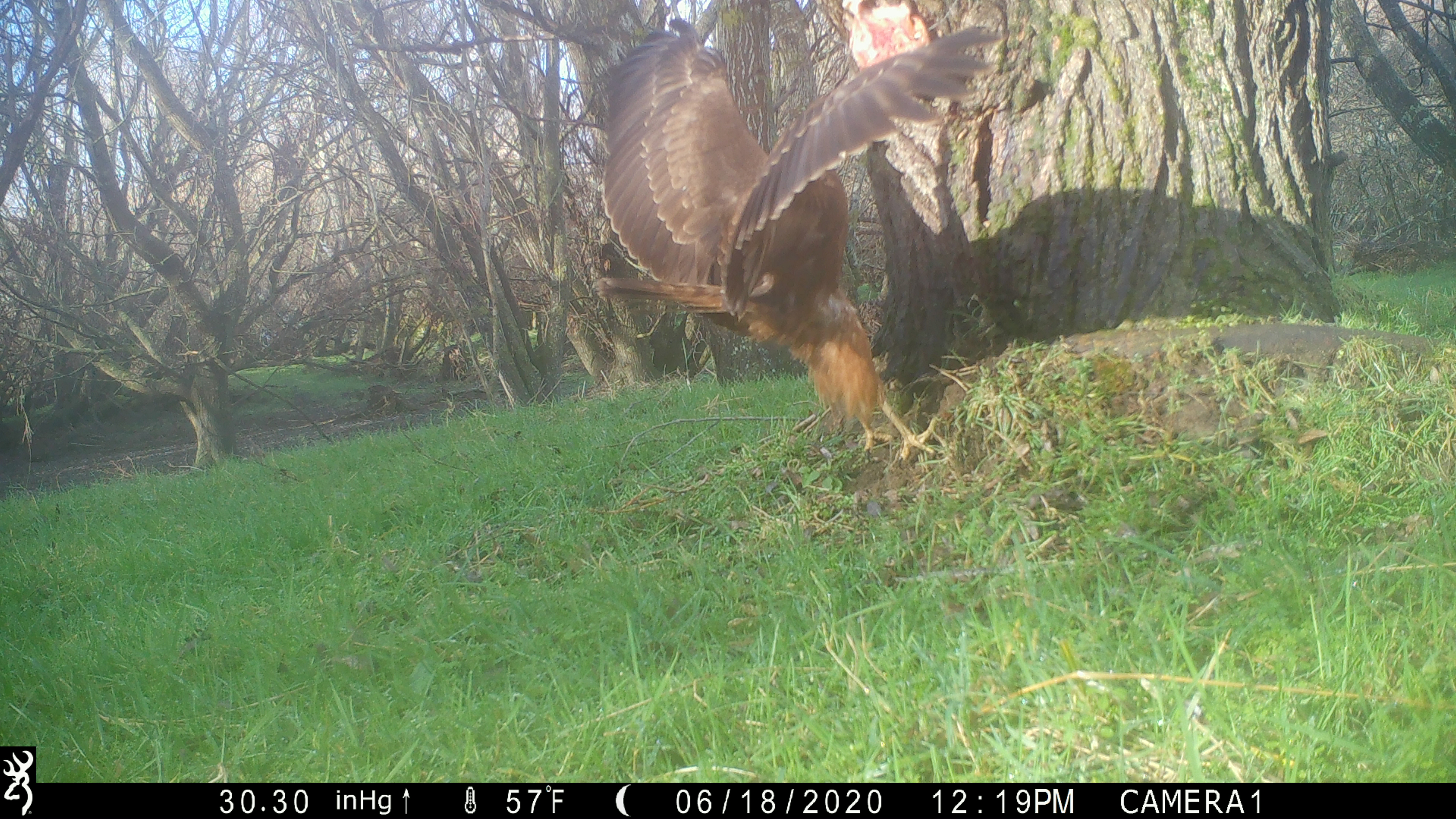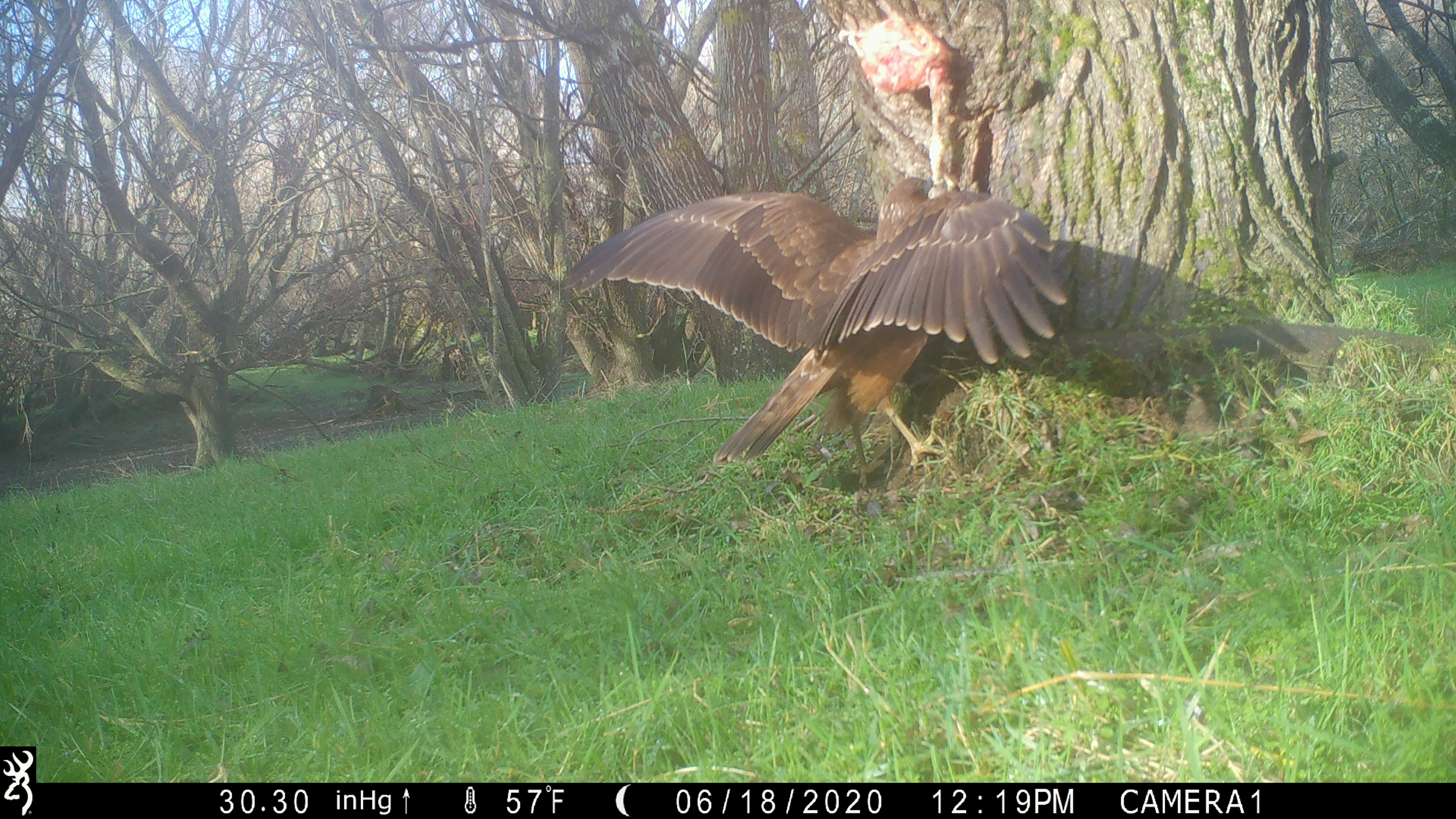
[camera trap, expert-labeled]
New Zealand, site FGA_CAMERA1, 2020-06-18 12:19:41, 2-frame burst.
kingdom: Animalia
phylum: Chordata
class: Aves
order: Accipitriformes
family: Accipitridae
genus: Circus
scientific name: Circus approximans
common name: swamp harrier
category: harrier